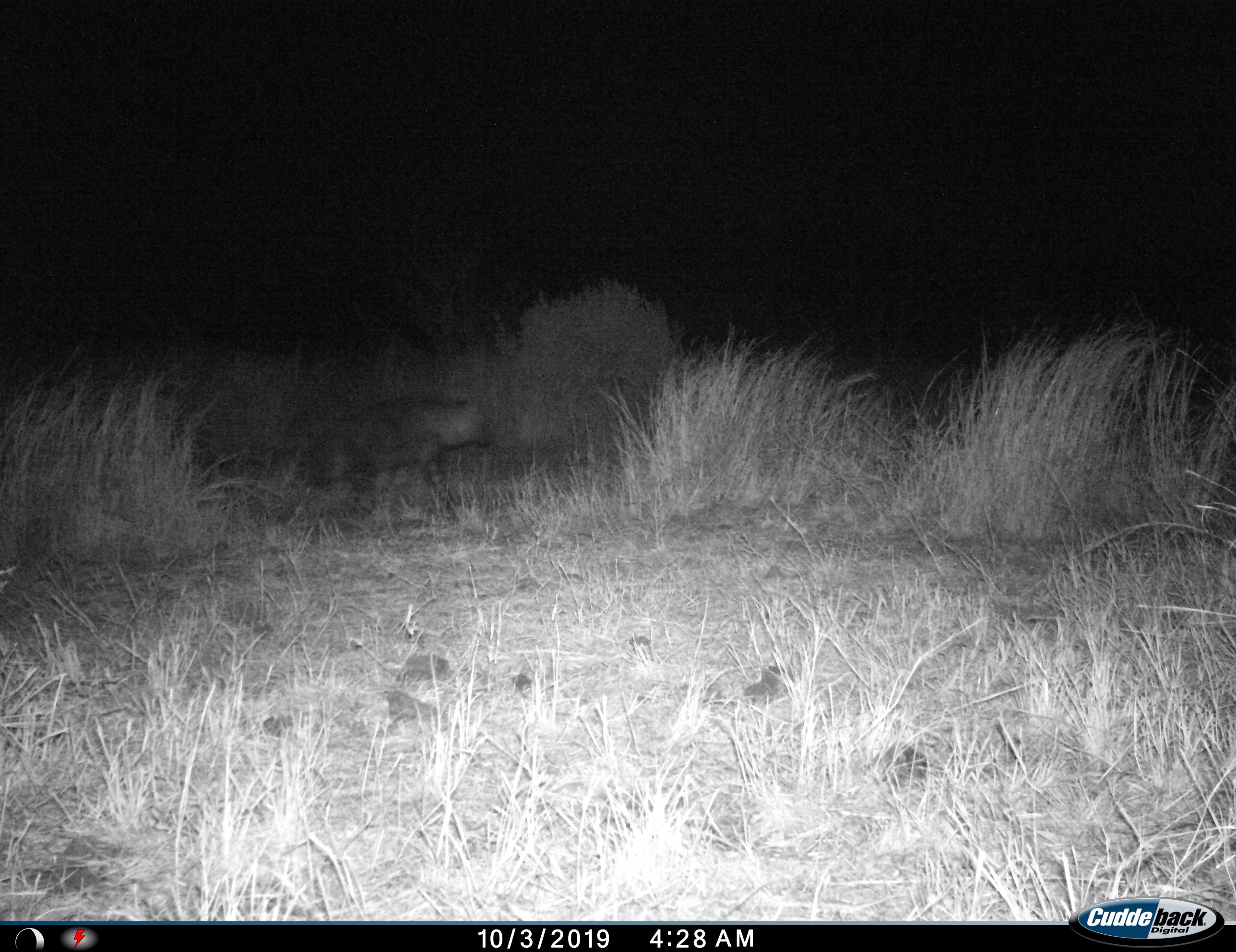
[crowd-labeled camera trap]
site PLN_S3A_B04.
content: unidentified animal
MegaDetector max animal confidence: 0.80